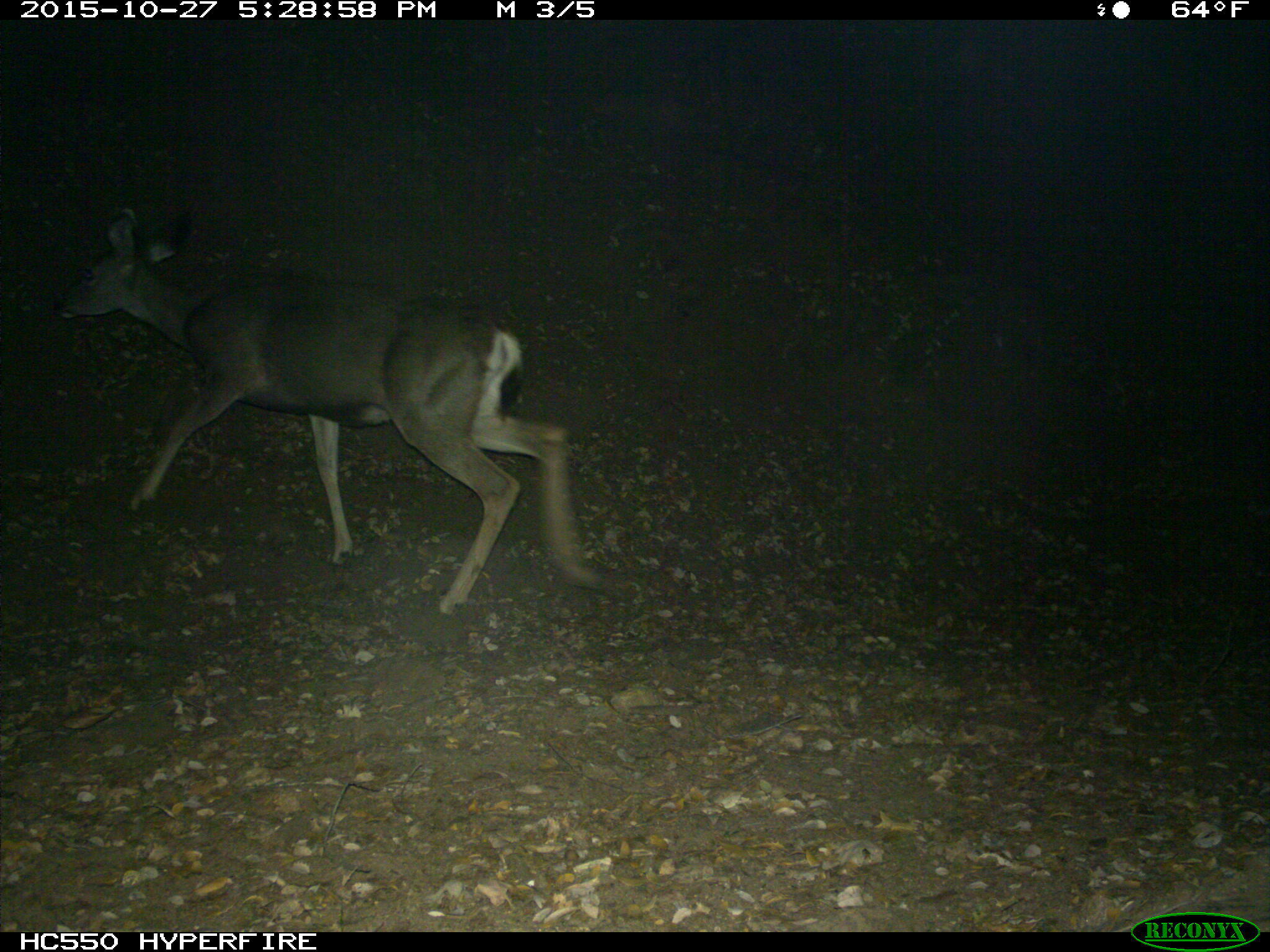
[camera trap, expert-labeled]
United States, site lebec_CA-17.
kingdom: Animalia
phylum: Chordata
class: Mammalia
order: Artiodactyla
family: Cervidae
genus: Odocoileus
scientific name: Odocoileus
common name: deer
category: unidentified deer